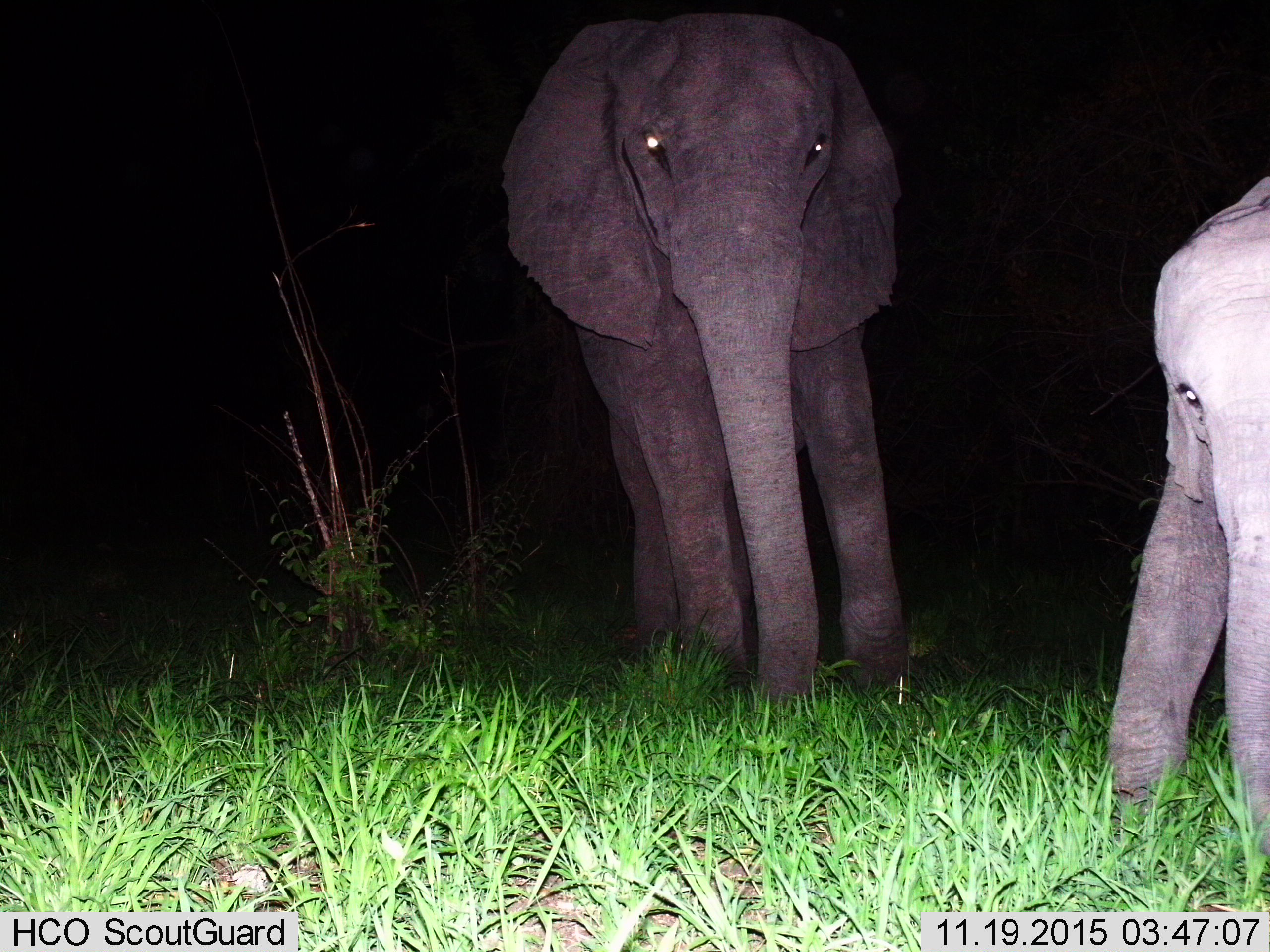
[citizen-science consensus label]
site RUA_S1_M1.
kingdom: Animalia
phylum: Chordata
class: Mammalia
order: Proboscidea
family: Elephantidae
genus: Loxodonta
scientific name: Loxodonta africana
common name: african bush elephant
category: elephant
Elephant (african bush elephant) (Loxodonta africana), count 2. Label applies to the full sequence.